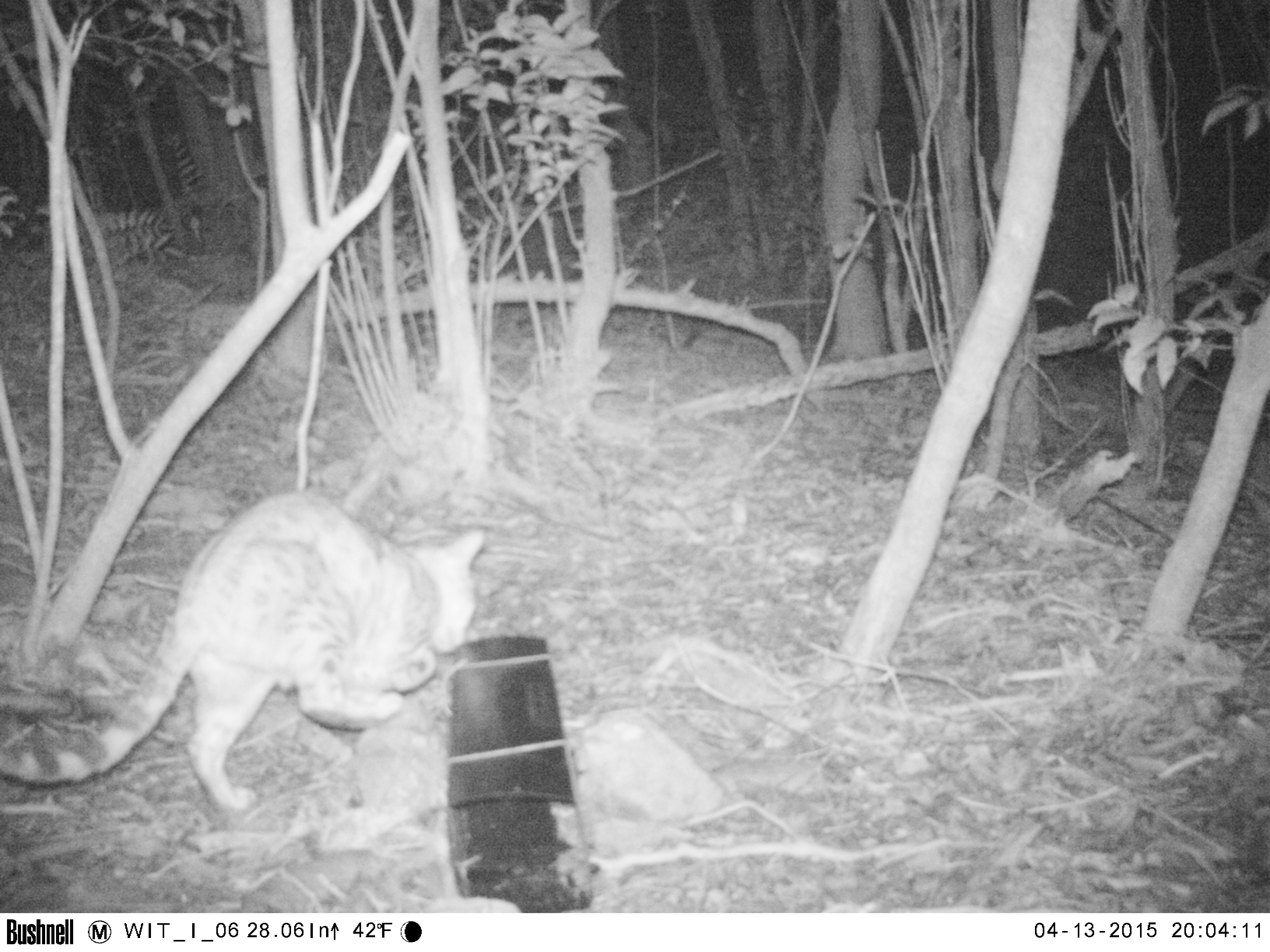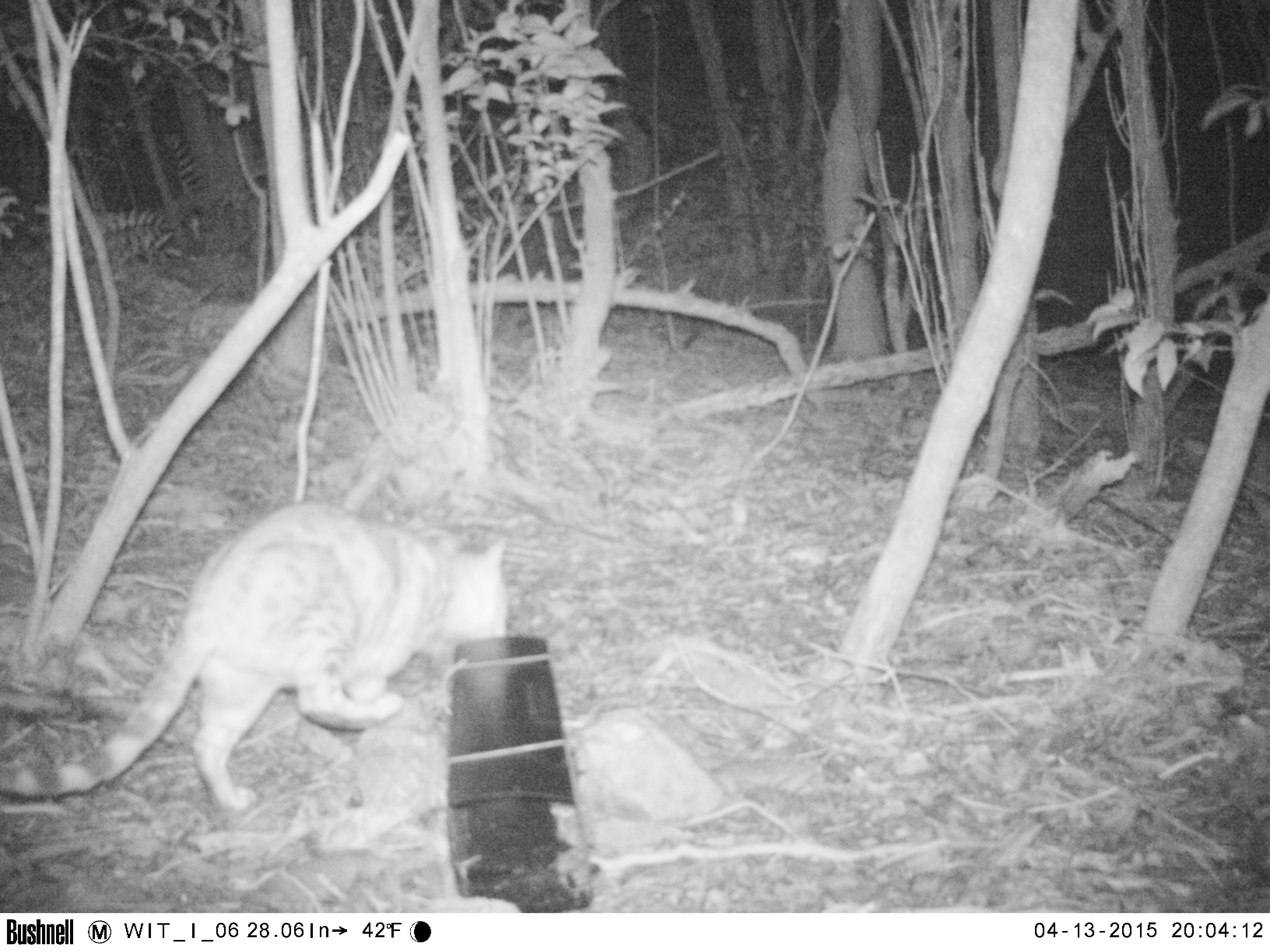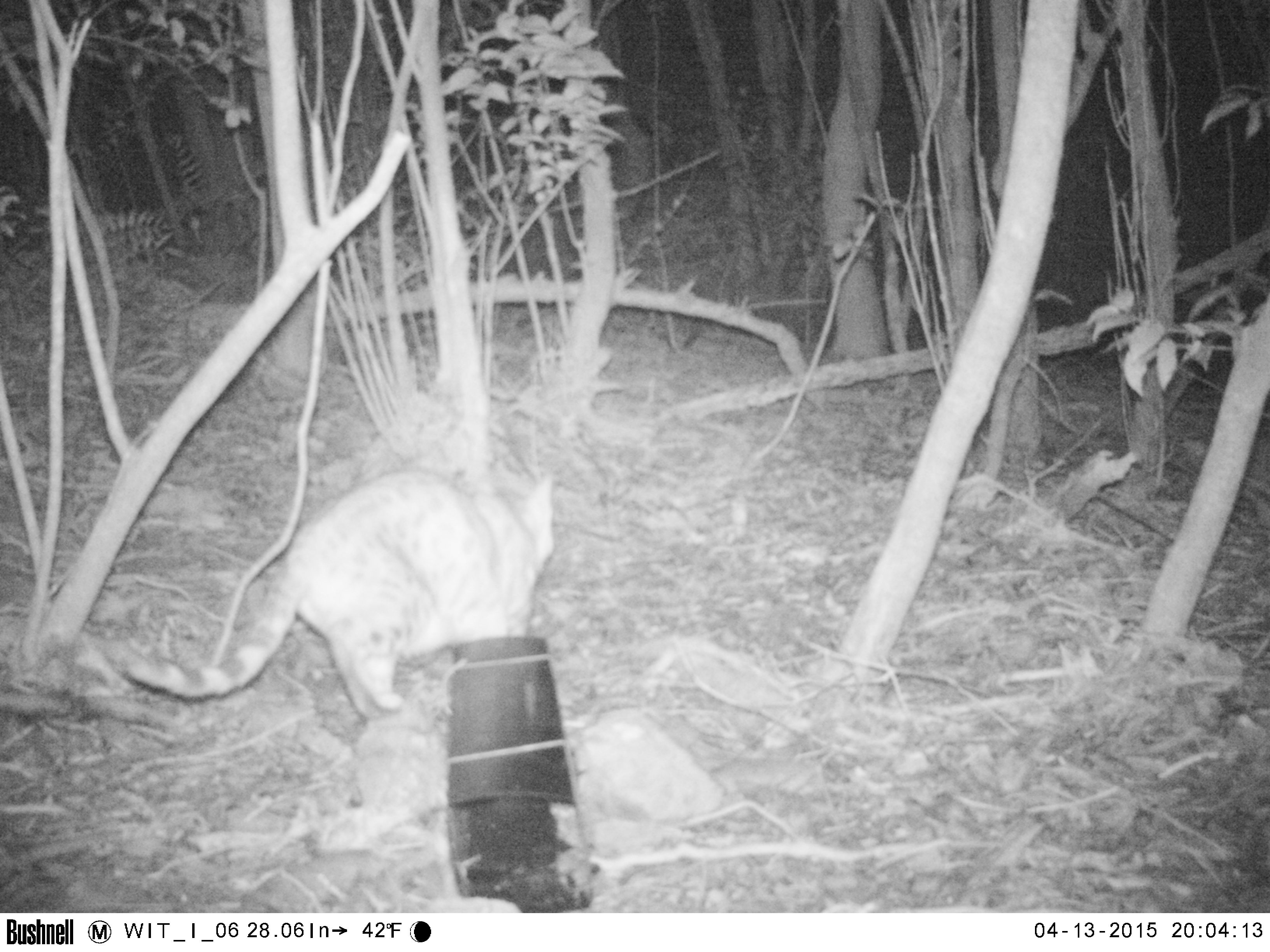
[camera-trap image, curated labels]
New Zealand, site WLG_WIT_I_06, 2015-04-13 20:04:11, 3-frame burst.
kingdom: Animalia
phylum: Chordata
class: Mammalia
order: Carnivora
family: Felidae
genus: Felis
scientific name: Felis catus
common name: domestic cat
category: cat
Cat (domestic cat) (Felis catus).